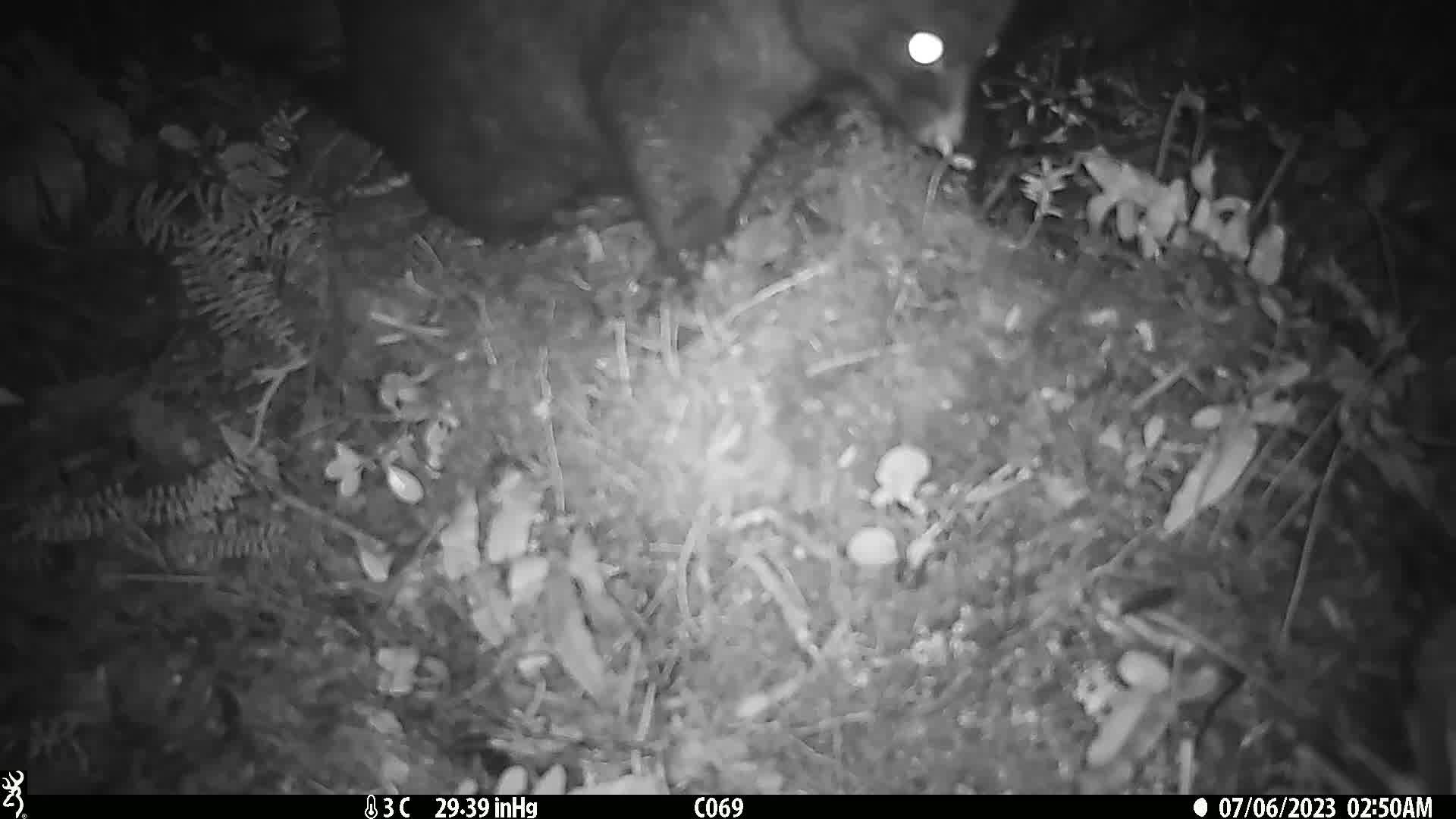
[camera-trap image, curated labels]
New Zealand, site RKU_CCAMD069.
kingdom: Animalia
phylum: Chordata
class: Mammalia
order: Diprotodontia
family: Phalangeridae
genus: Trichosurus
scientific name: Trichosurus vulpecula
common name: common brushtail possum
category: possum